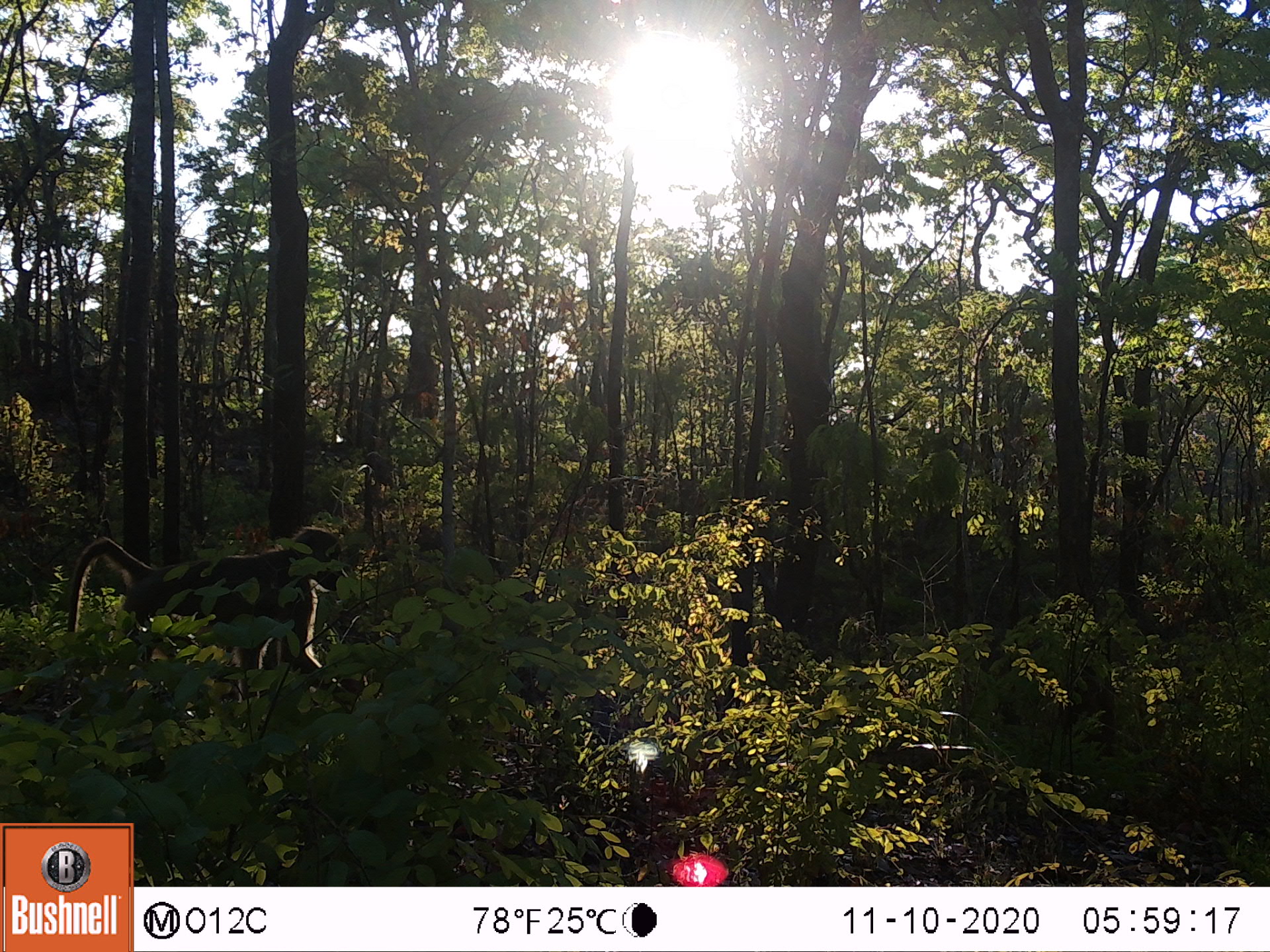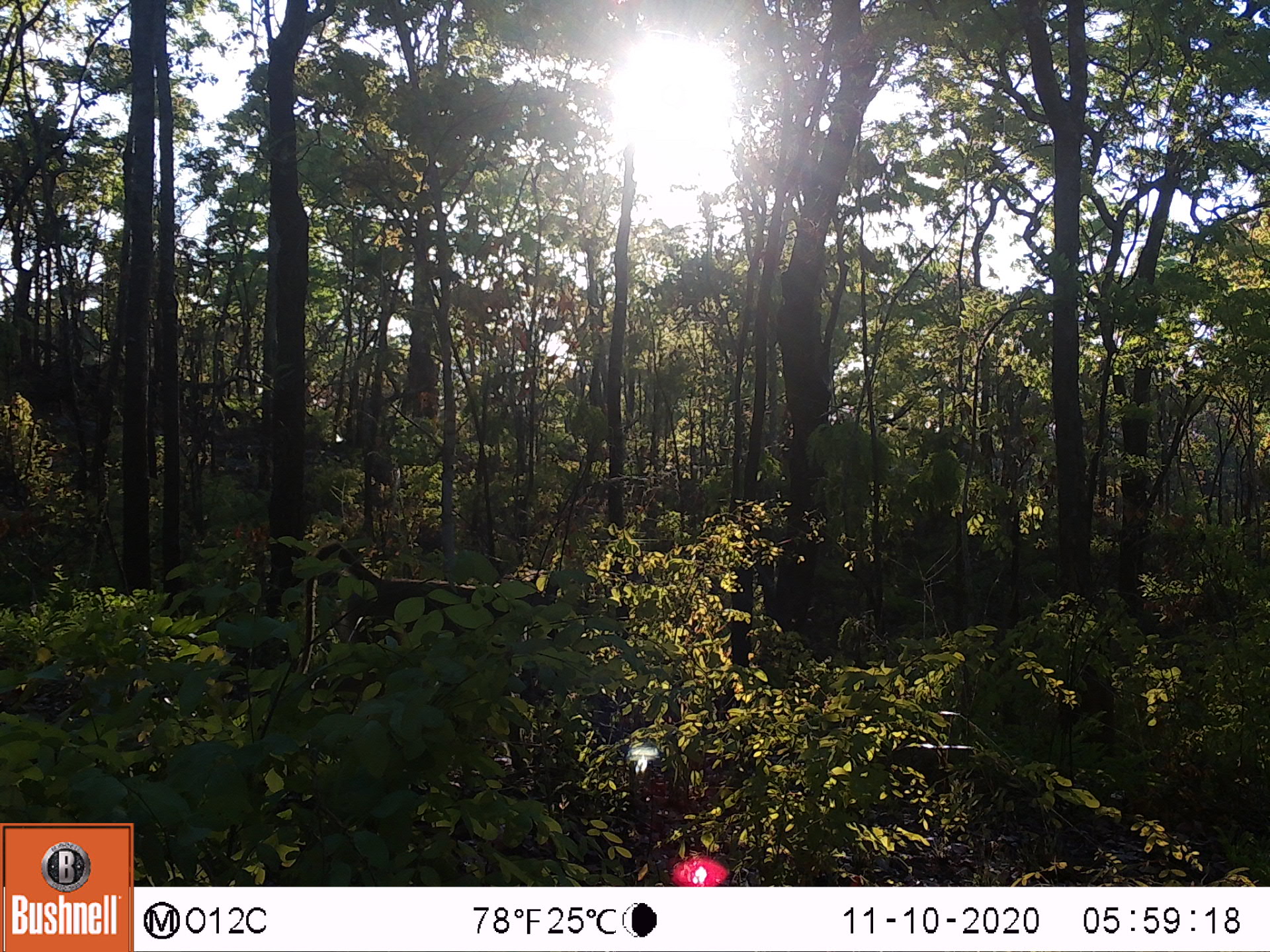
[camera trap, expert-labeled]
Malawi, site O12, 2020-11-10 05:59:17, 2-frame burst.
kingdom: Animalia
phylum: Chordata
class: Mammalia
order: Primates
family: Cercopithecidae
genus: Papio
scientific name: Papio cynocephalus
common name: yellow baboon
Yellow baboon (Papio cynocephalus), count 1.